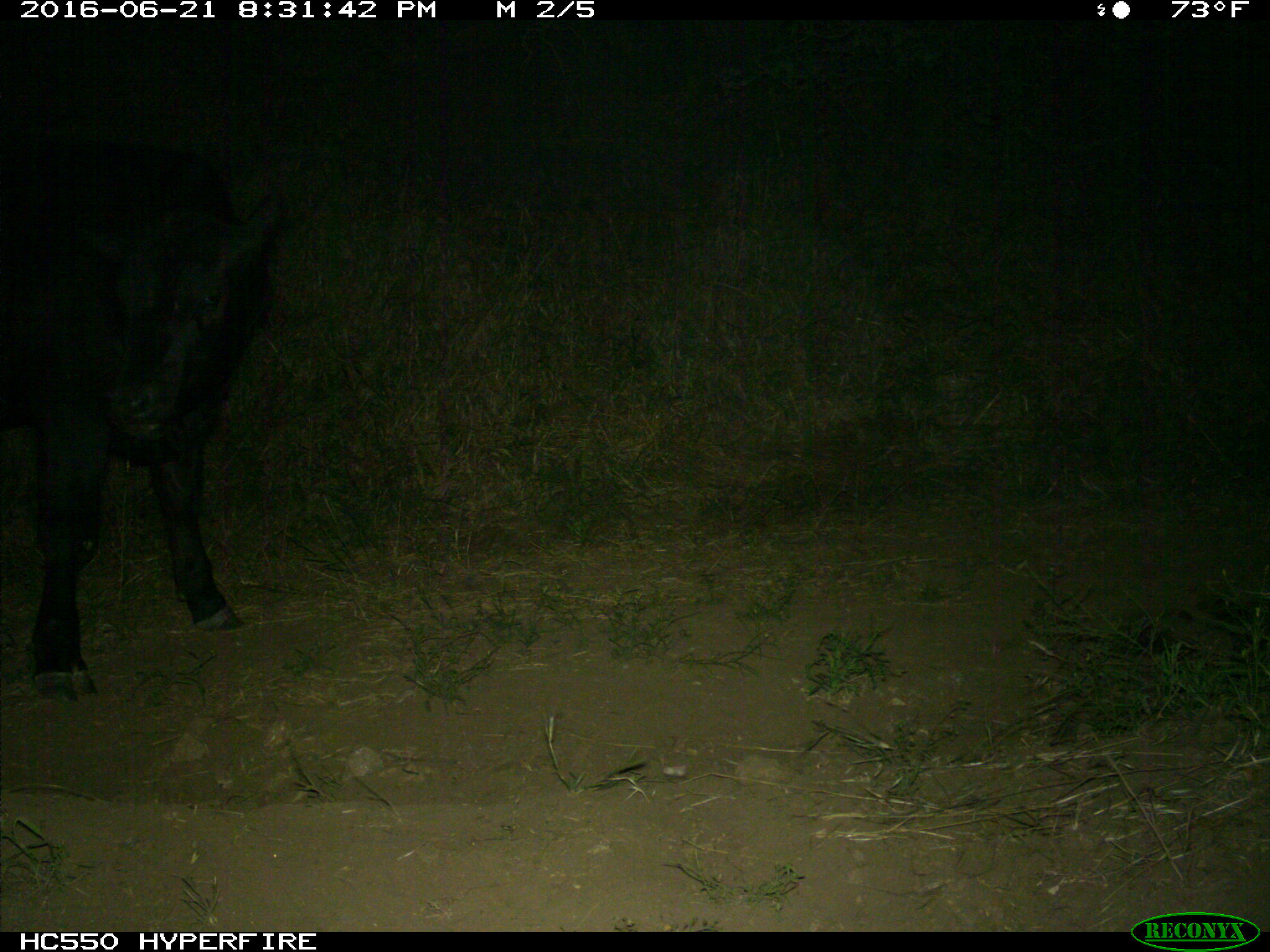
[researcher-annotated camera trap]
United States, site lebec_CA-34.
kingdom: Animalia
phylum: Chordata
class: Mammalia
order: Artiodactyla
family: Bovidae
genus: Bos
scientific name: Bos taurus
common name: domestic cow